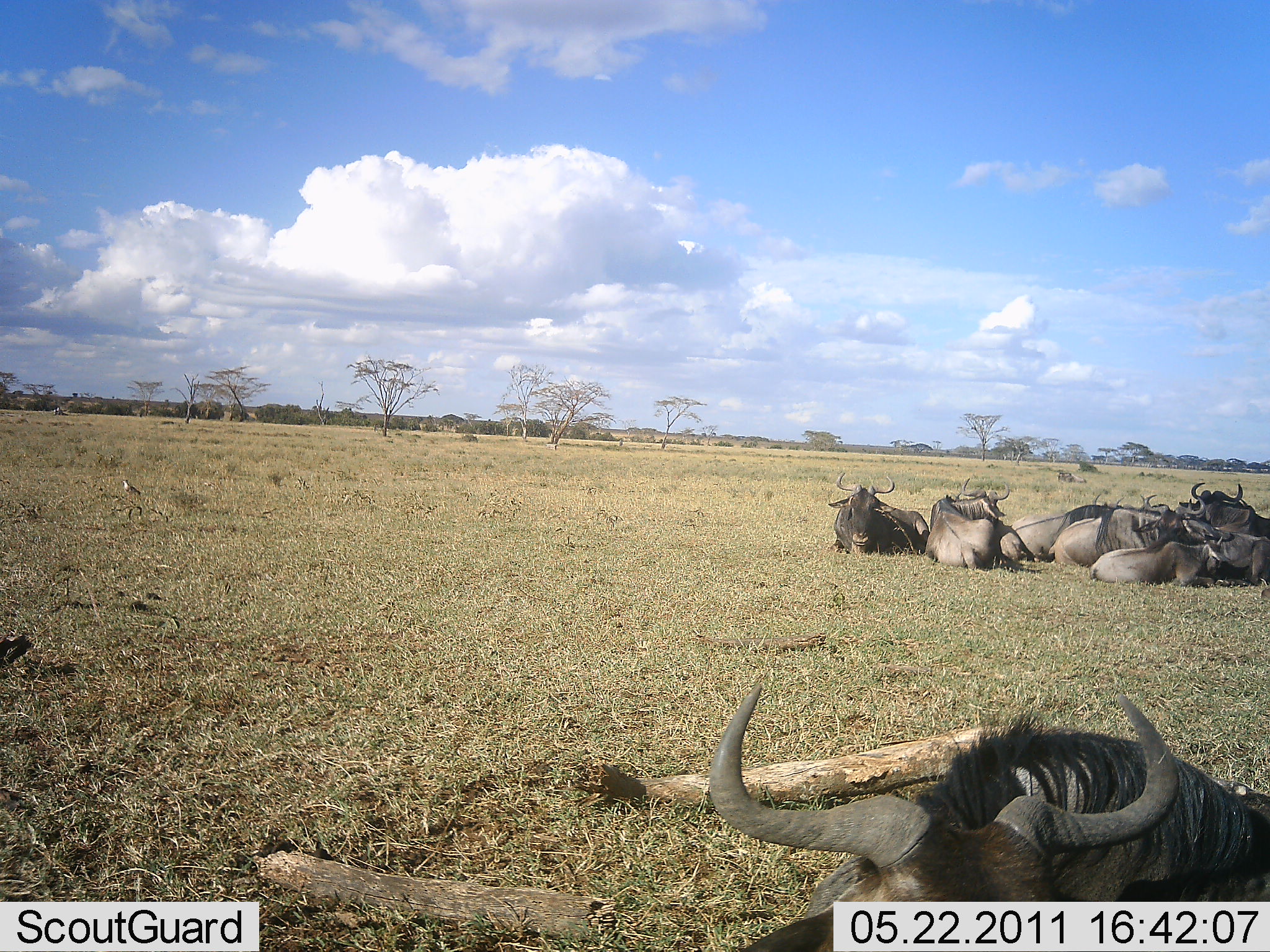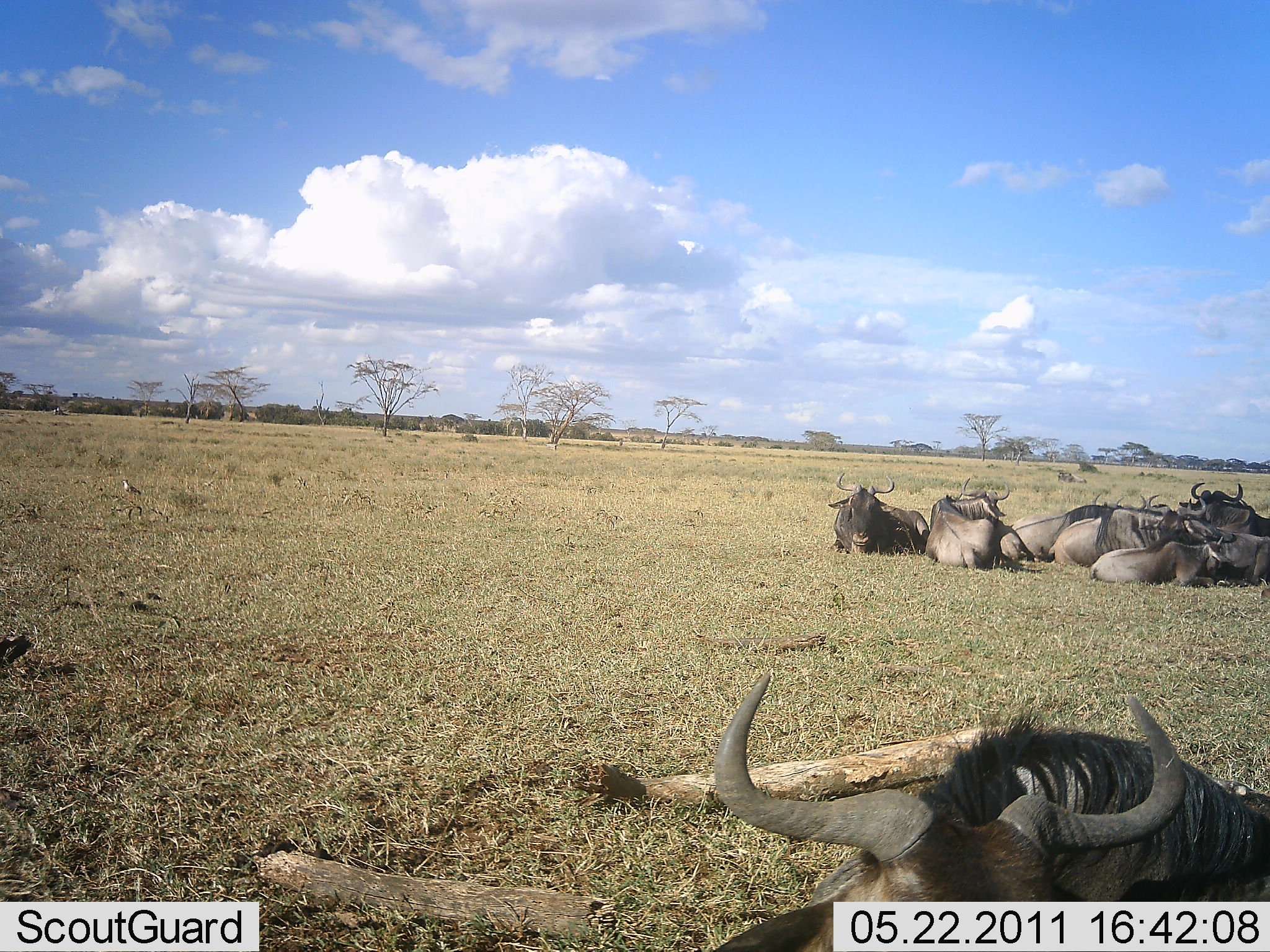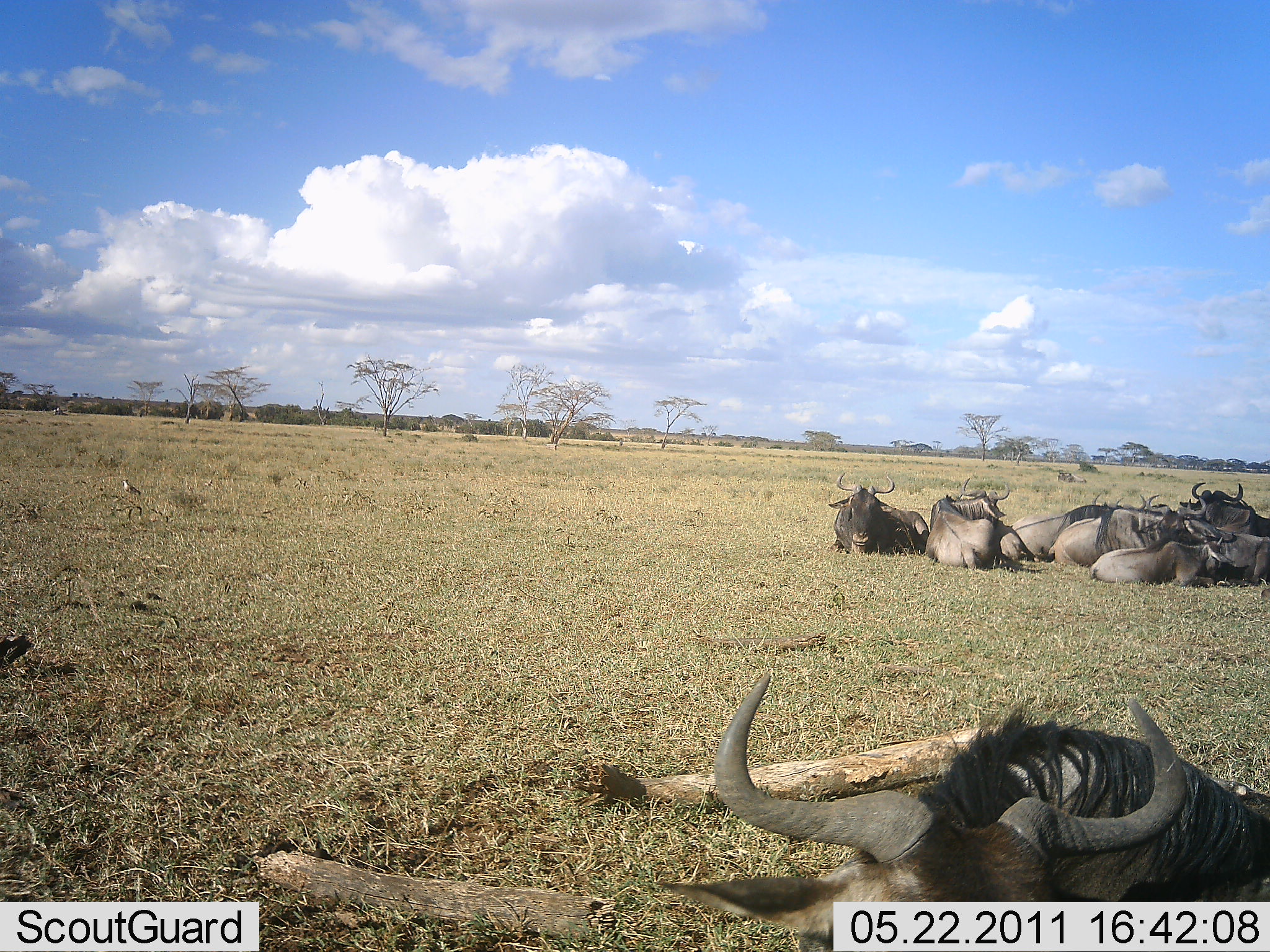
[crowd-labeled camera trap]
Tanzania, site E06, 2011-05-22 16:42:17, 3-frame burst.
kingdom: Animalia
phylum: Chordata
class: Mammalia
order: Artiodactyla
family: Bovidae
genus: Connochaetes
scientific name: Connochaetes taurinus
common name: blue wildebeest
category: wildebeest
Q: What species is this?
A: Wildebeest (blue wildebeest) (Connochaetes taurinus).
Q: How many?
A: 9.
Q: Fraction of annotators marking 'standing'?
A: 0%.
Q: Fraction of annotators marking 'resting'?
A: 100%.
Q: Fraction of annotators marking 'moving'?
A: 0%.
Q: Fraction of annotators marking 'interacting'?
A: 0%.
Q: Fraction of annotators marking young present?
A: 10%.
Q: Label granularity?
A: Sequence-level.